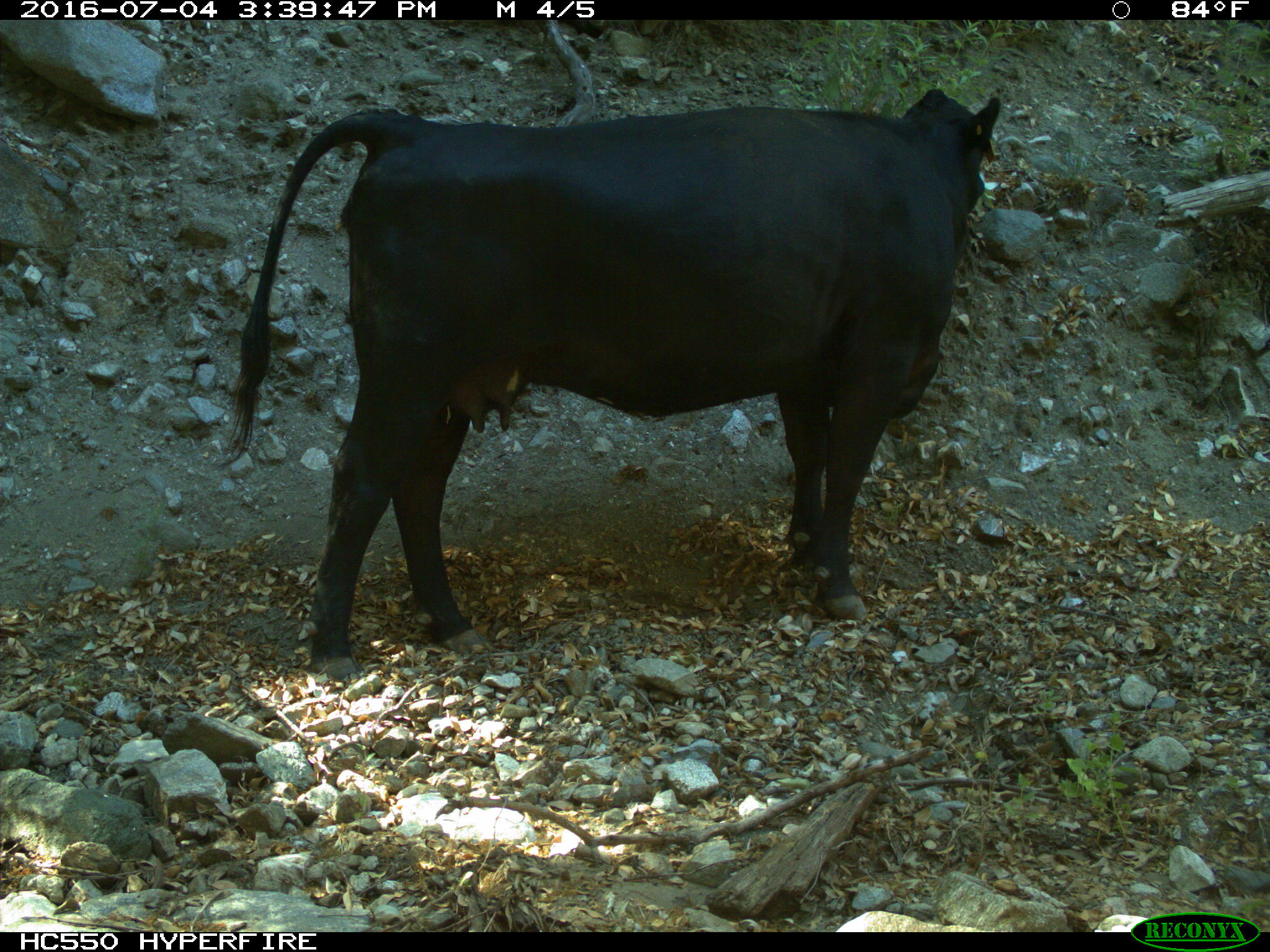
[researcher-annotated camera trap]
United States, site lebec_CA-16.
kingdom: Animalia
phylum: Chordata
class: Mammalia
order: Artiodactyla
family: Bovidae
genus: Bos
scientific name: Bos taurus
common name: domestic cow